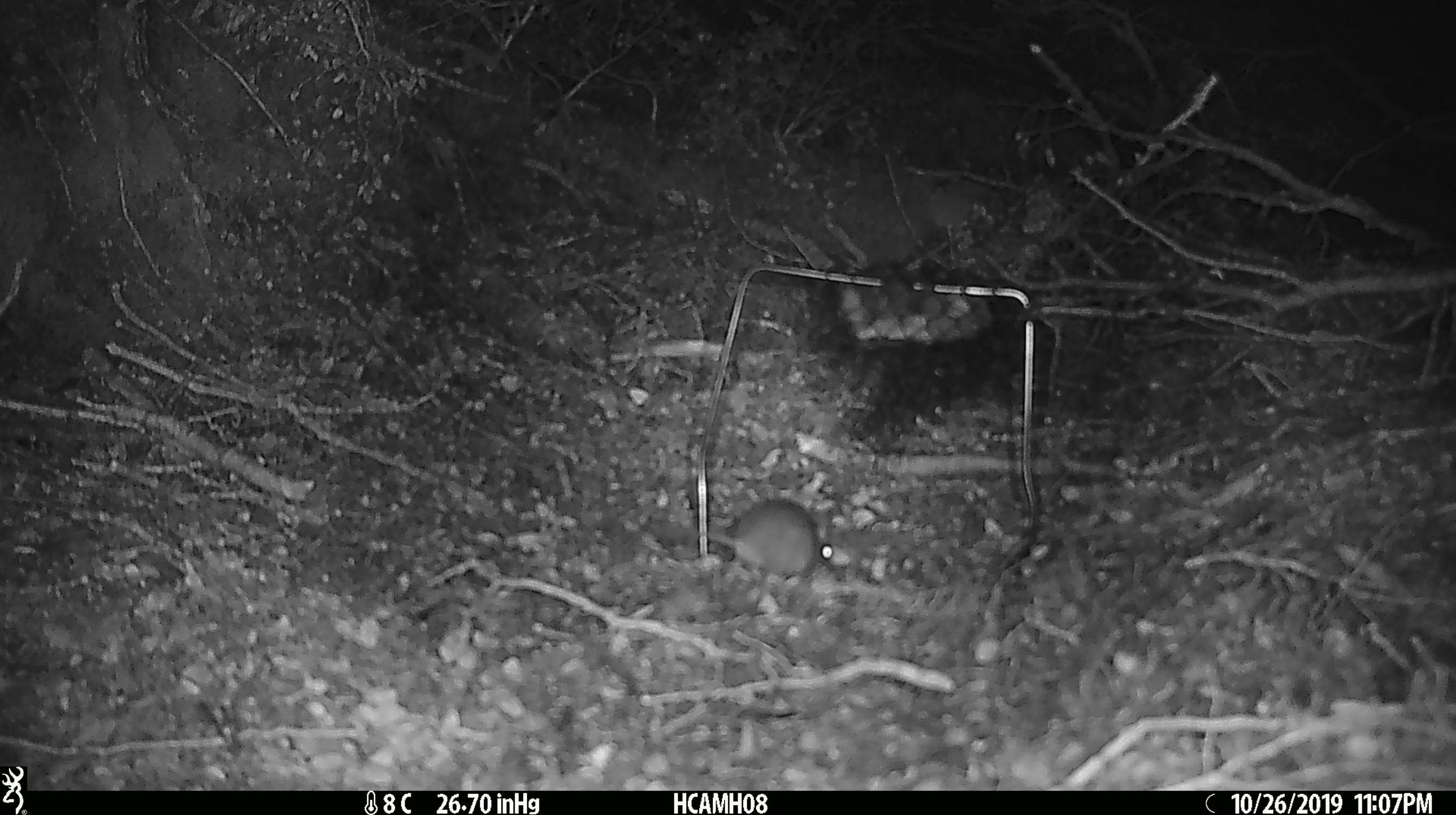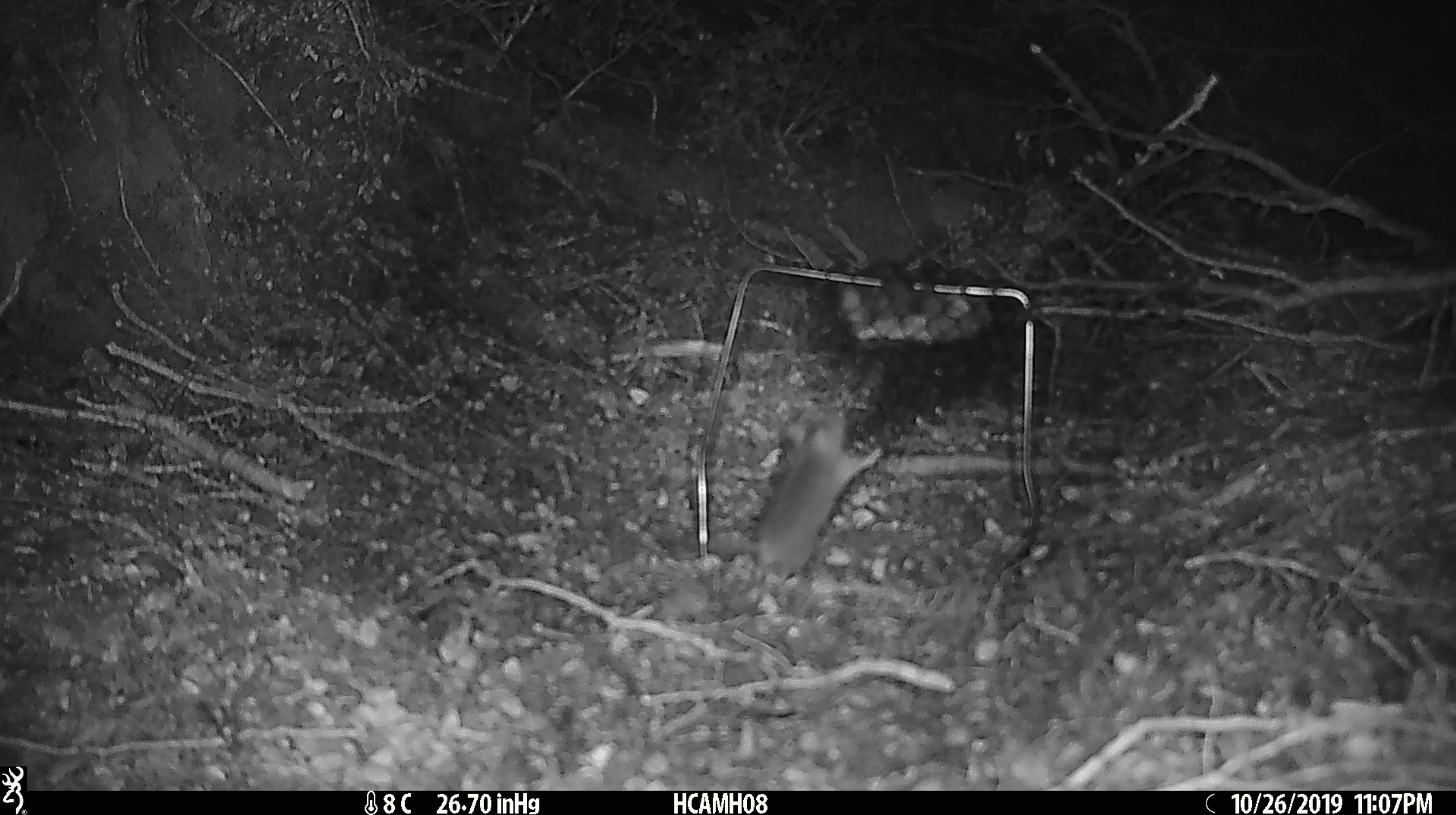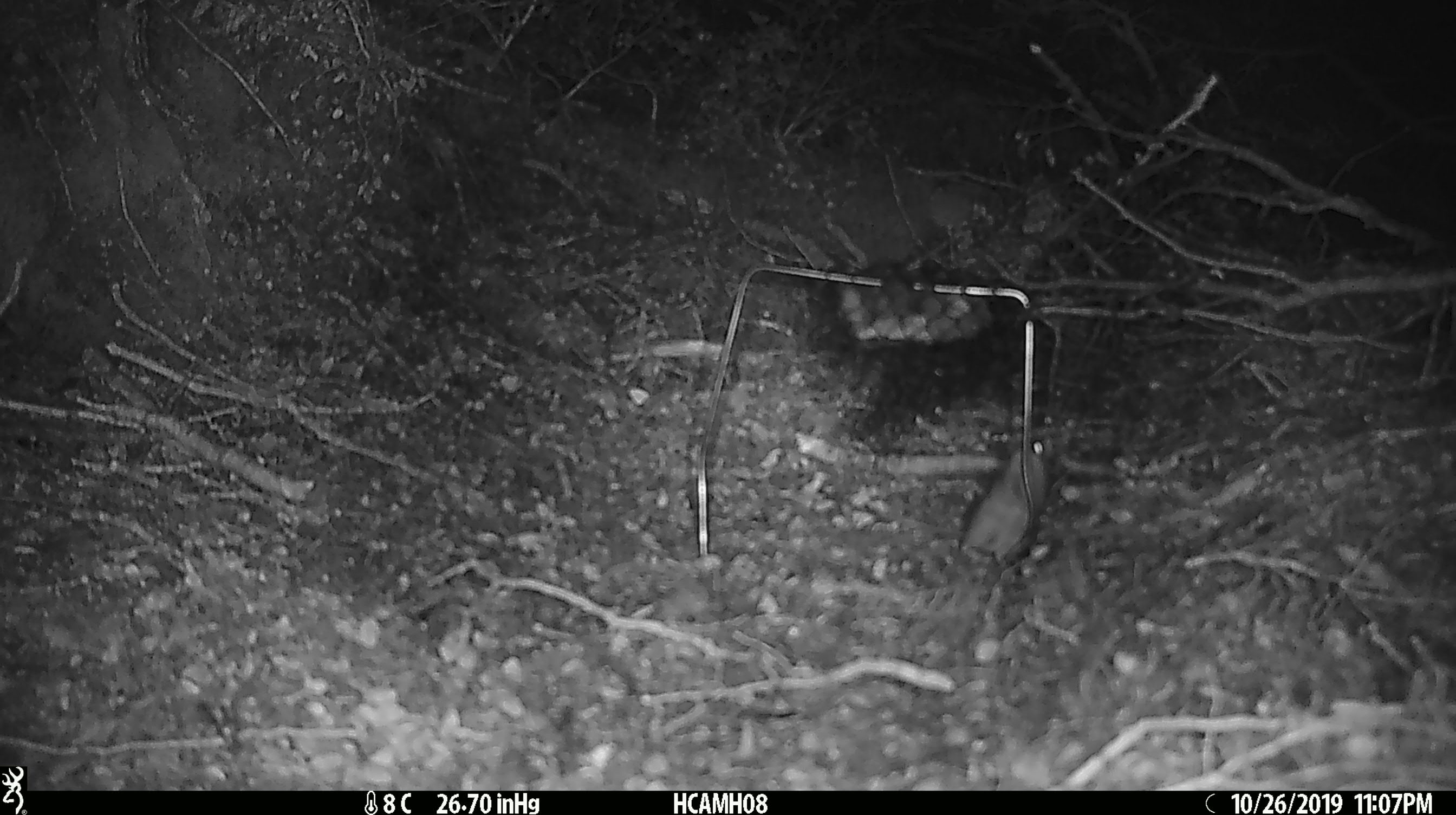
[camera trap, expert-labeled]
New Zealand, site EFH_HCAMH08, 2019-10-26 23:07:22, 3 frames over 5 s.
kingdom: Animalia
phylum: Chordata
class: Mammalia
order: Rodentia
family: Muridae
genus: Mus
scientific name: Mus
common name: mouse